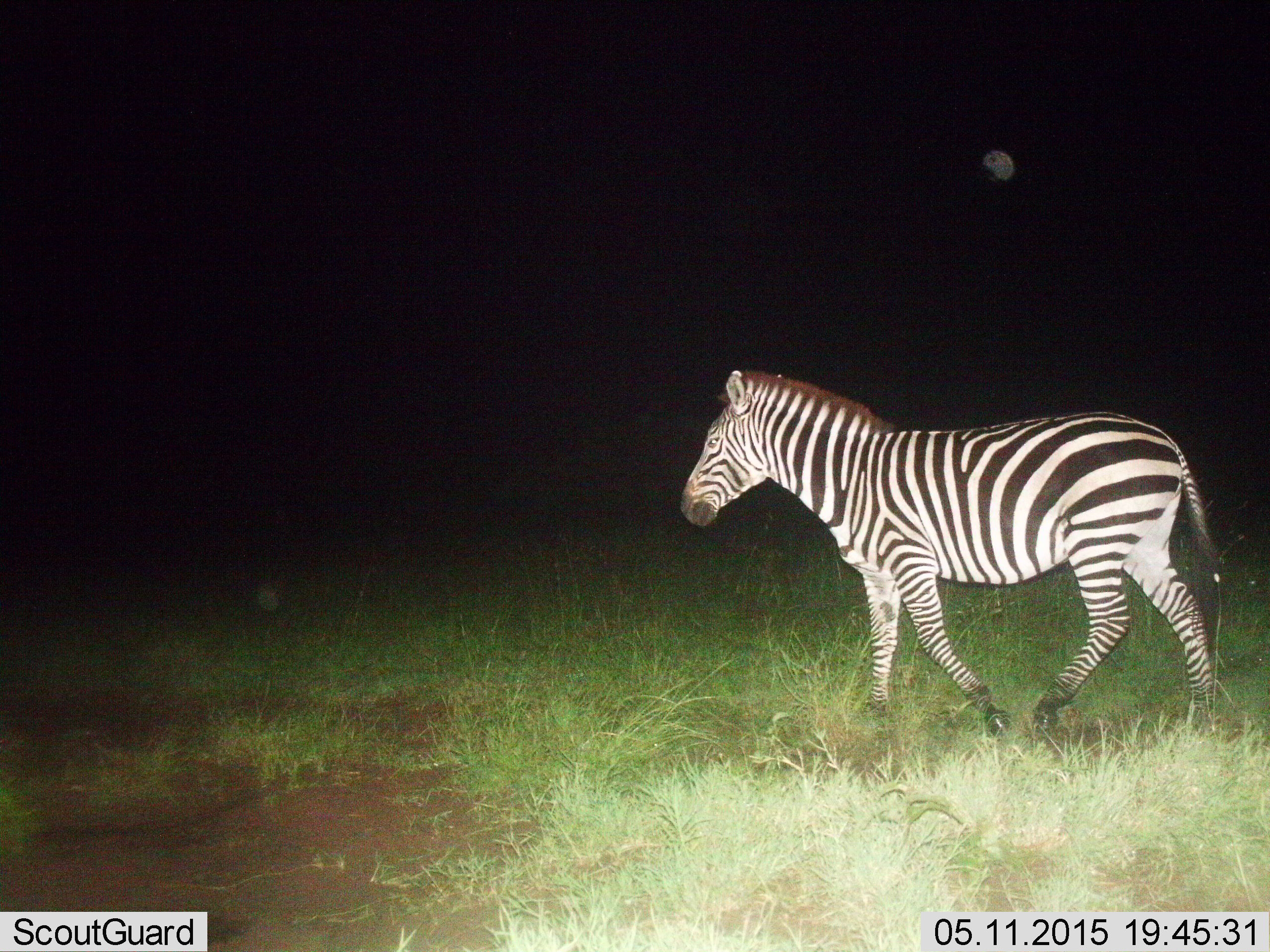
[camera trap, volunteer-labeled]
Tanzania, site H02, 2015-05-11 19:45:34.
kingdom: Animalia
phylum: Chordata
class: Mammalia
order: Perissodactyla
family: Equidae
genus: Equus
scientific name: Equus quagga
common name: plains zebra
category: zebra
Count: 1.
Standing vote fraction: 10%.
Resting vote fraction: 0%.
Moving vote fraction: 90%.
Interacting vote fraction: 0%.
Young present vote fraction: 0%.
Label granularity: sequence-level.